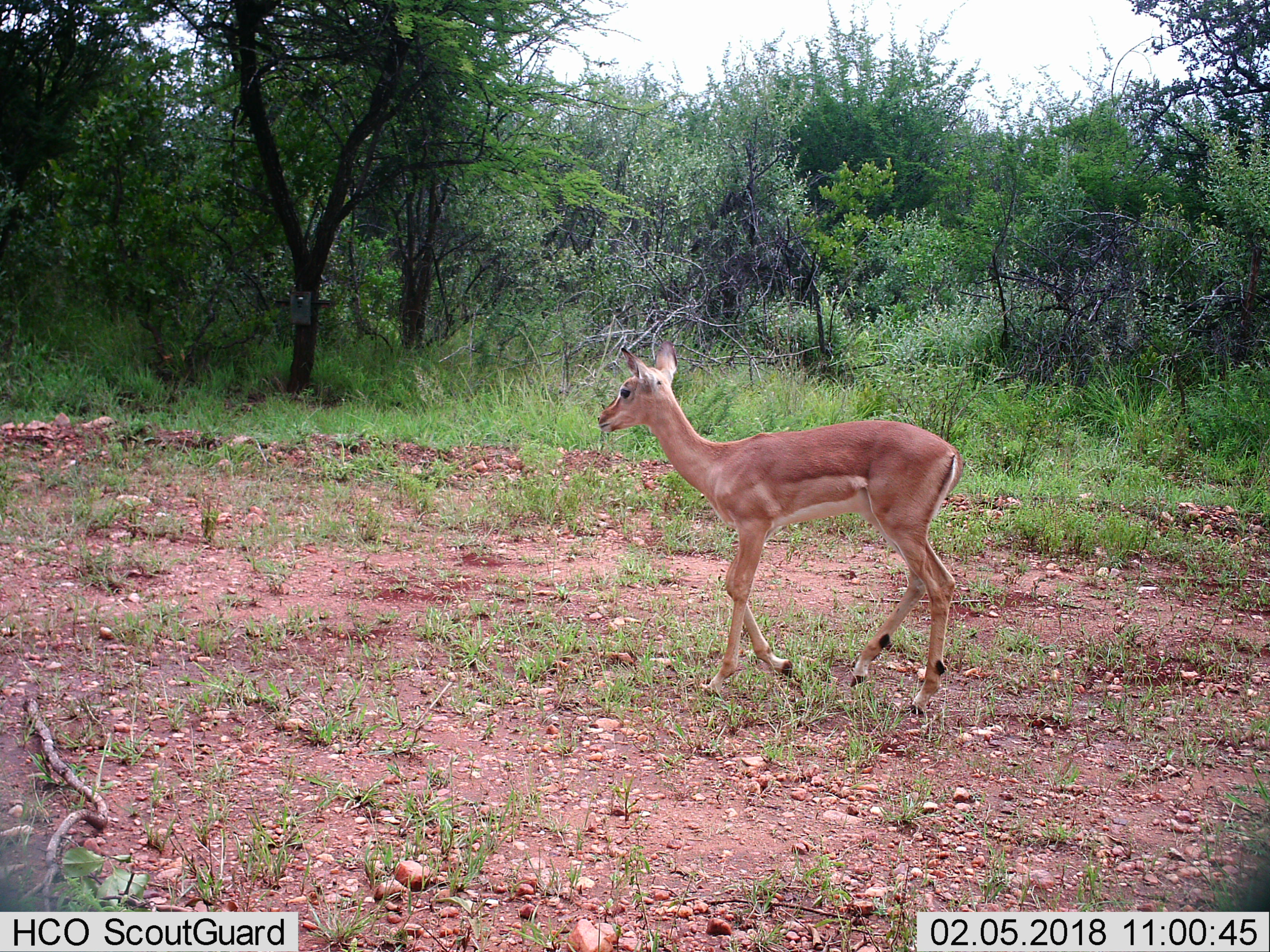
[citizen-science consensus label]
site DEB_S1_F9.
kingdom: Animalia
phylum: Chordata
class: Mammalia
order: Artiodactyla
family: Bovidae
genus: Aepyceros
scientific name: Aepyceros melampus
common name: impala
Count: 1.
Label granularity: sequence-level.